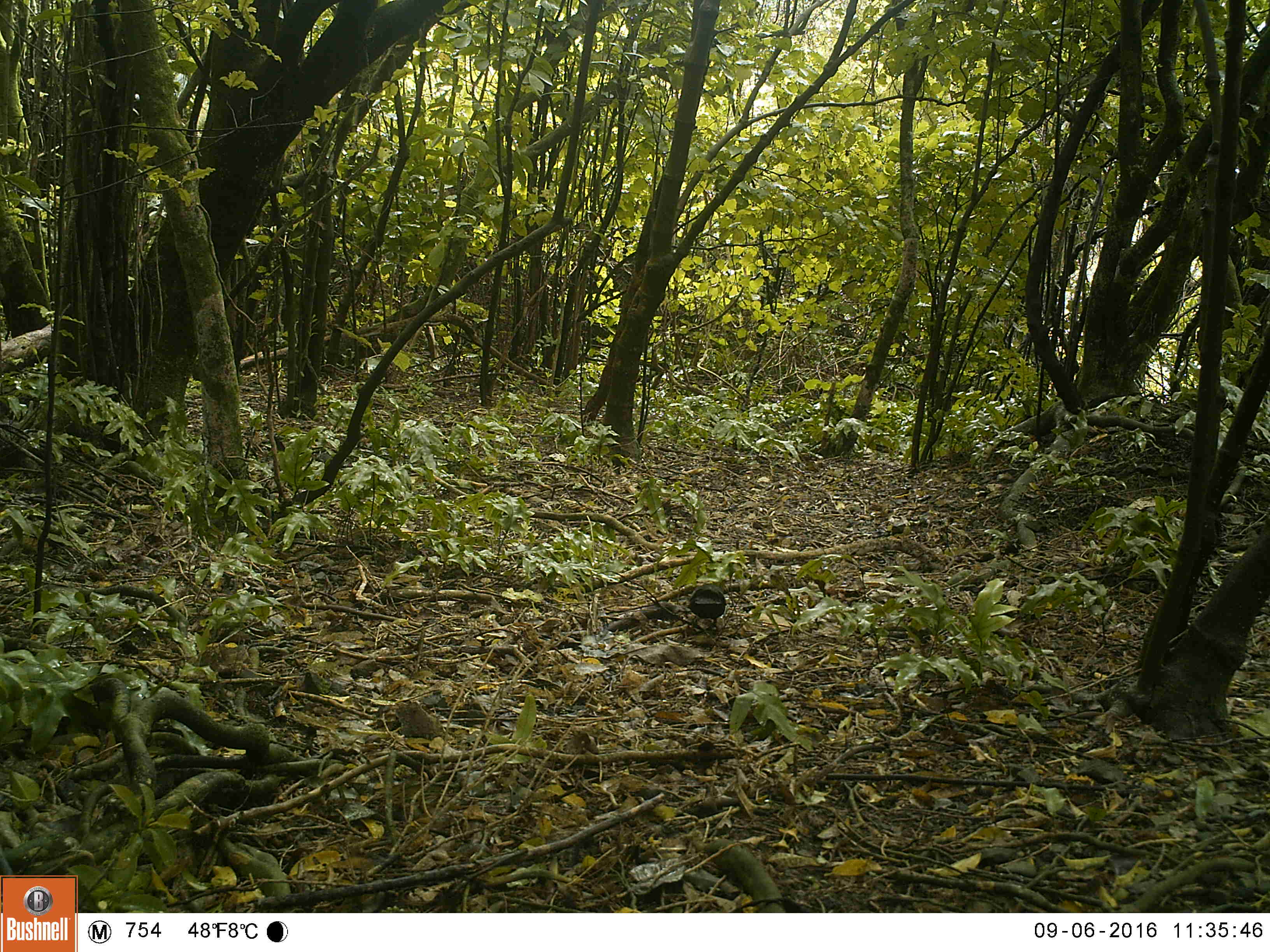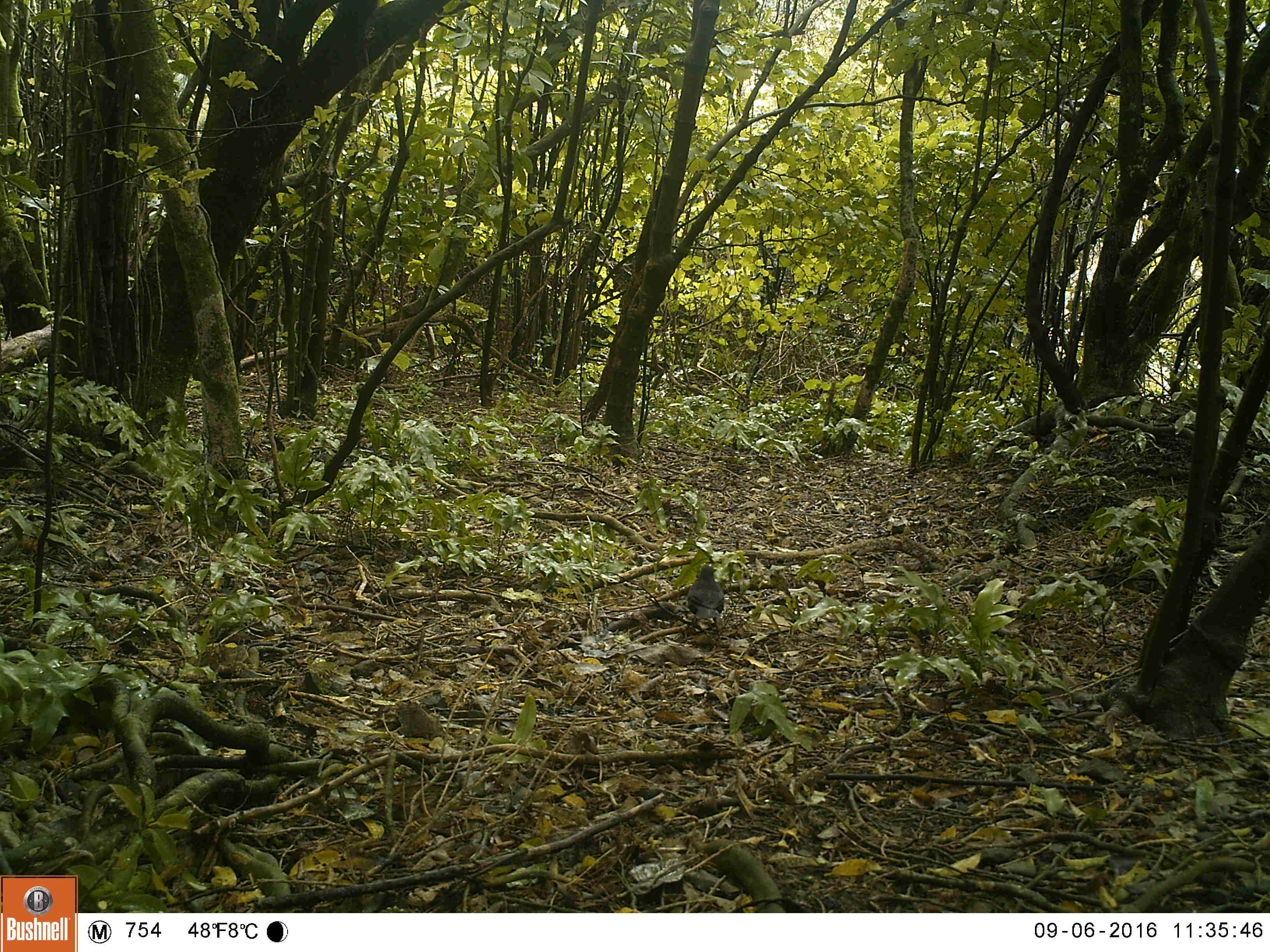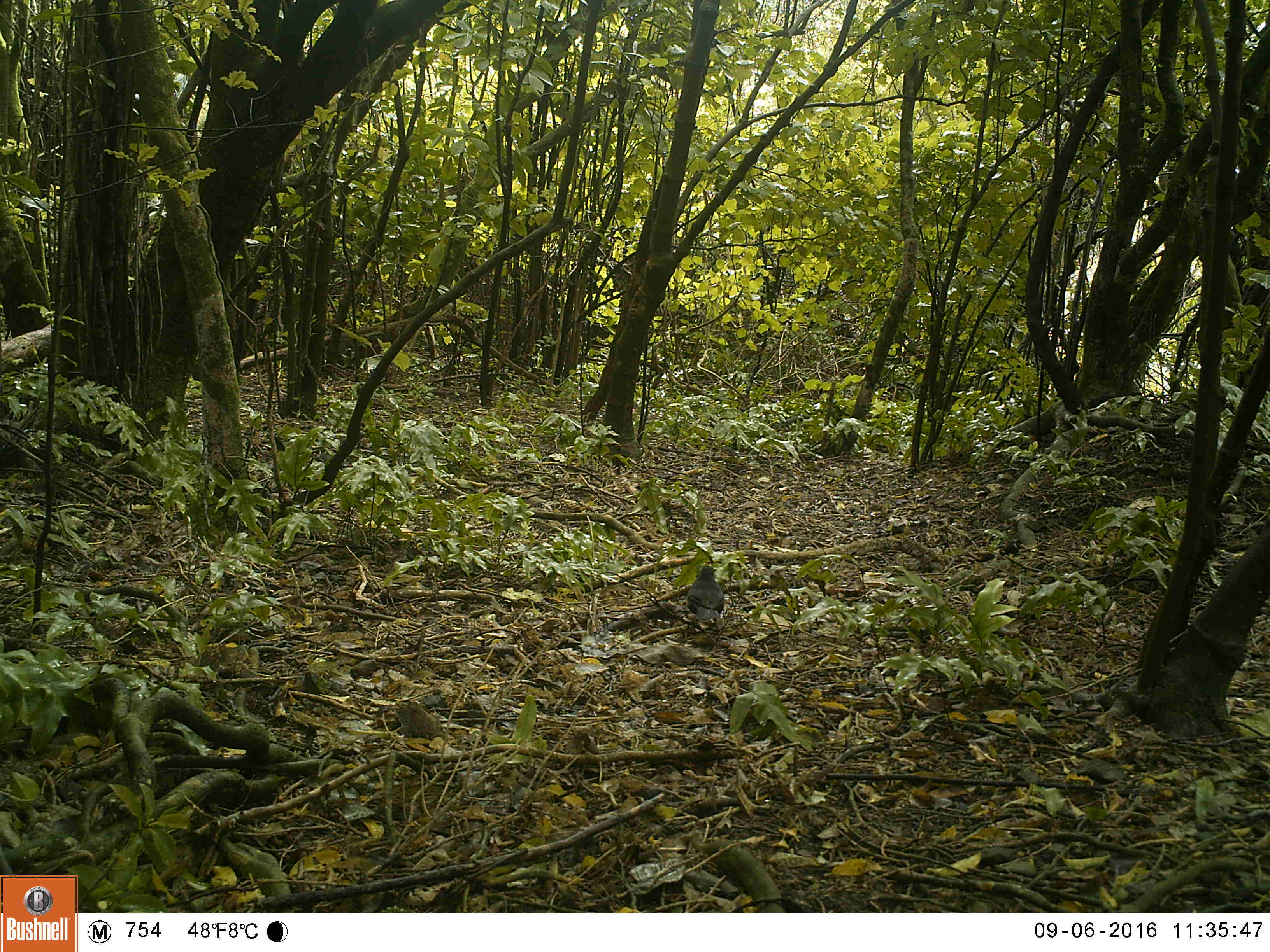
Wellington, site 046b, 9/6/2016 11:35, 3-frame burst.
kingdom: Animalia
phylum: Chordata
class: Aves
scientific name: Aves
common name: bird